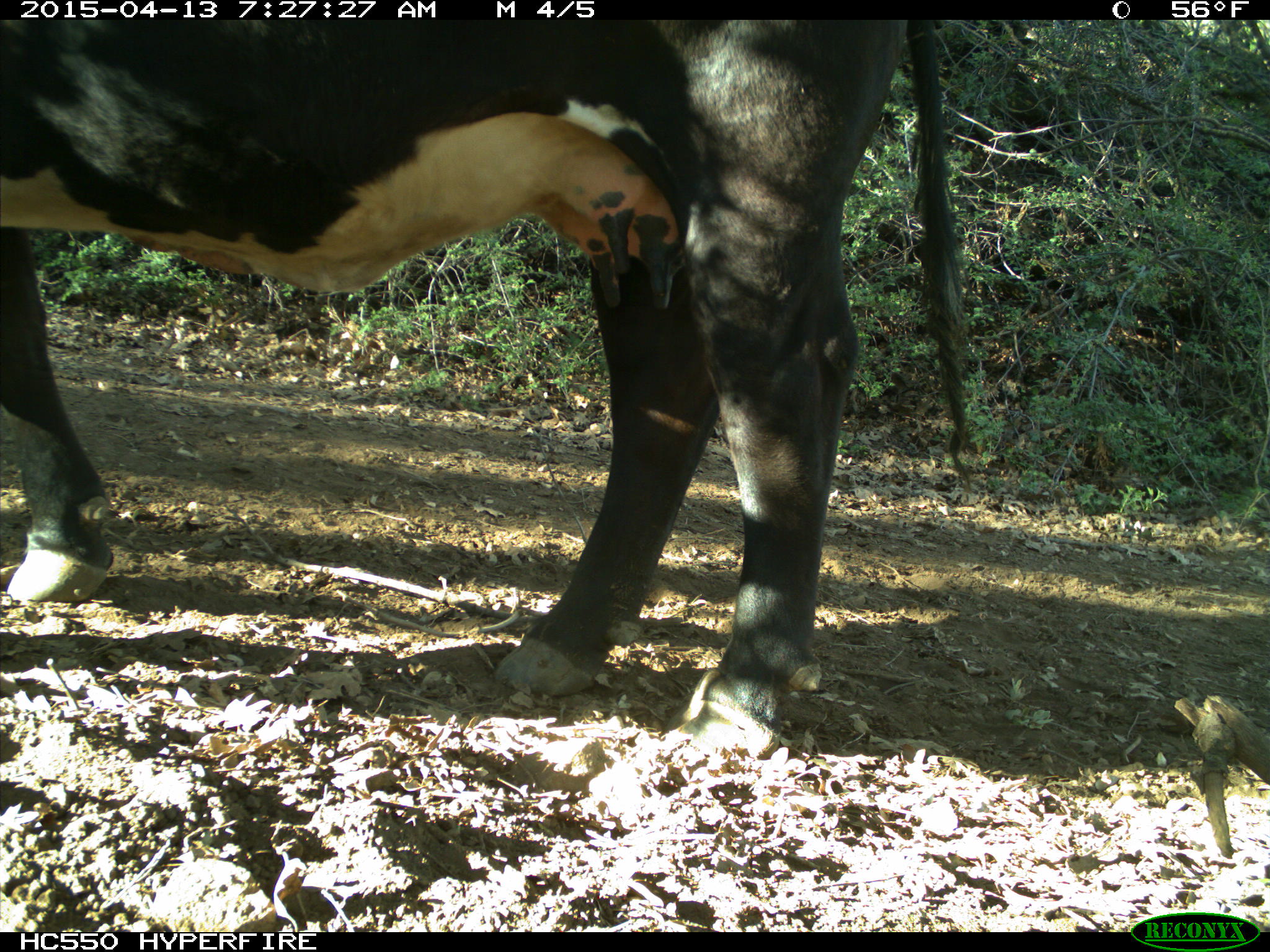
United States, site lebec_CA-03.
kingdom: Animalia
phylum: Chordata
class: Mammalia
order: Artiodactyla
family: Bovidae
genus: Bos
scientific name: Bos taurus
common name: domestic cow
Bos taurus (domestic cow).